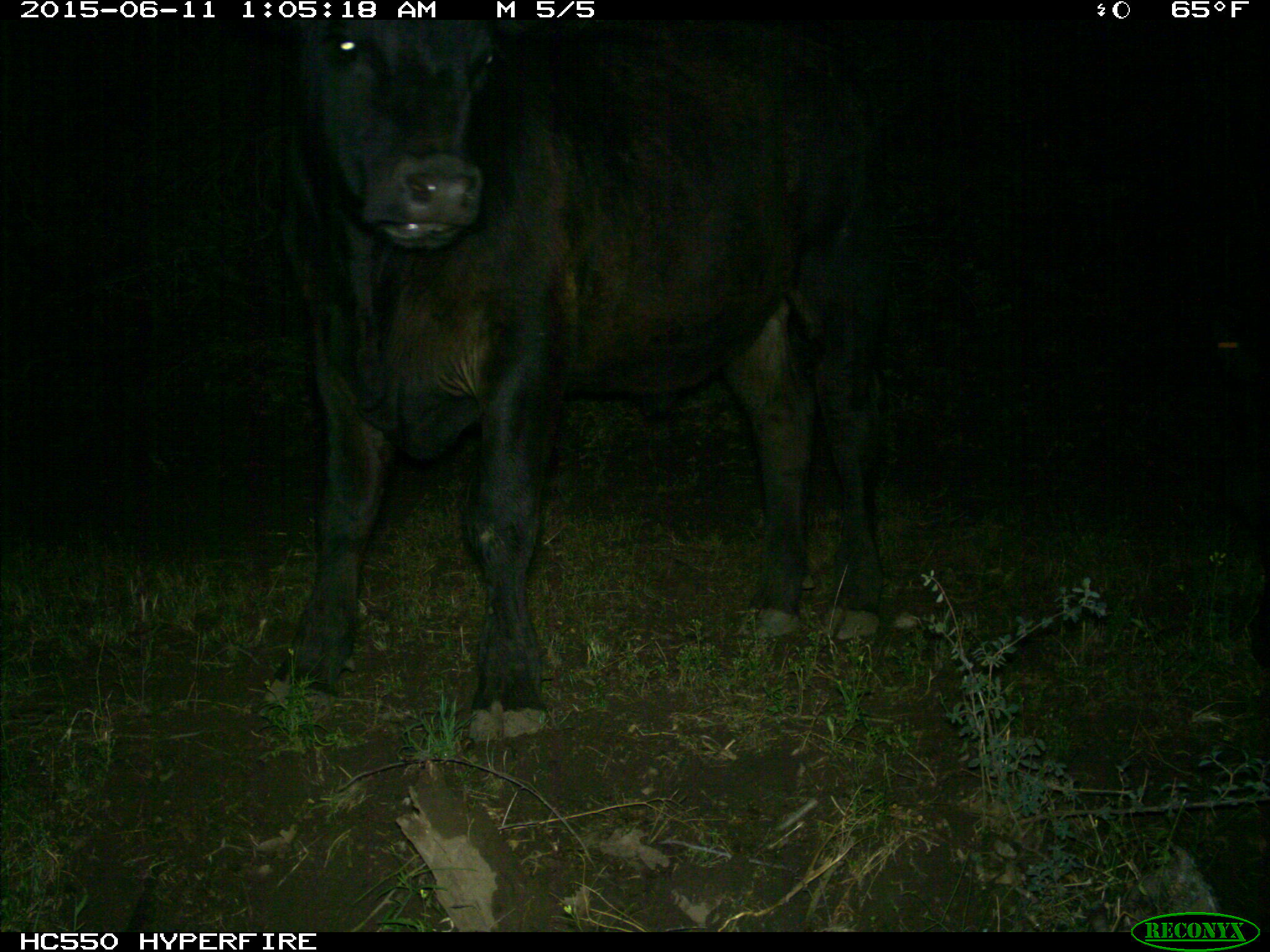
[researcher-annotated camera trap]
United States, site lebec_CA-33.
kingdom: Animalia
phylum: Chordata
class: Mammalia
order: Artiodactyla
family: Bovidae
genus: Bos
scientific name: Bos taurus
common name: domestic cow